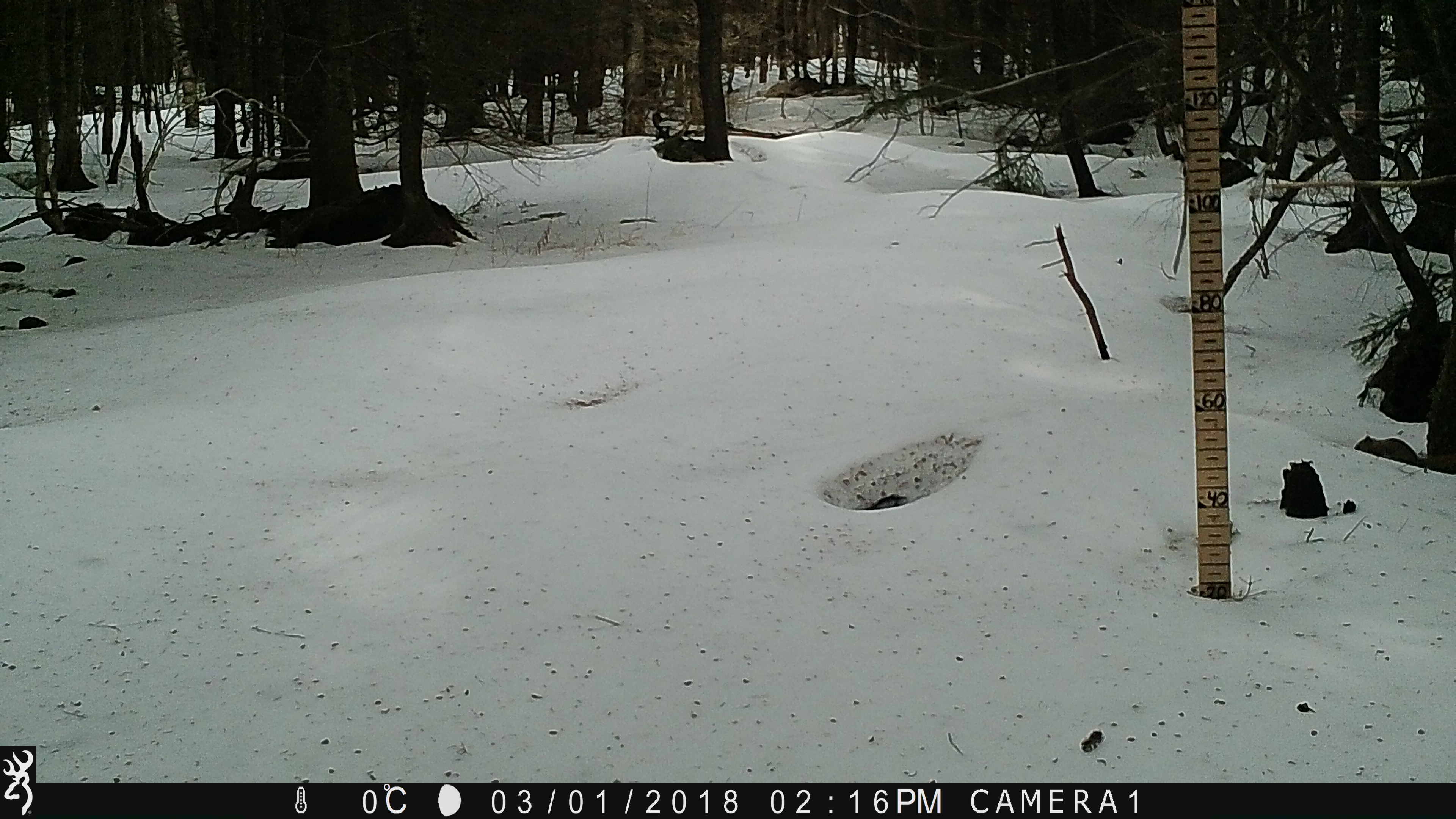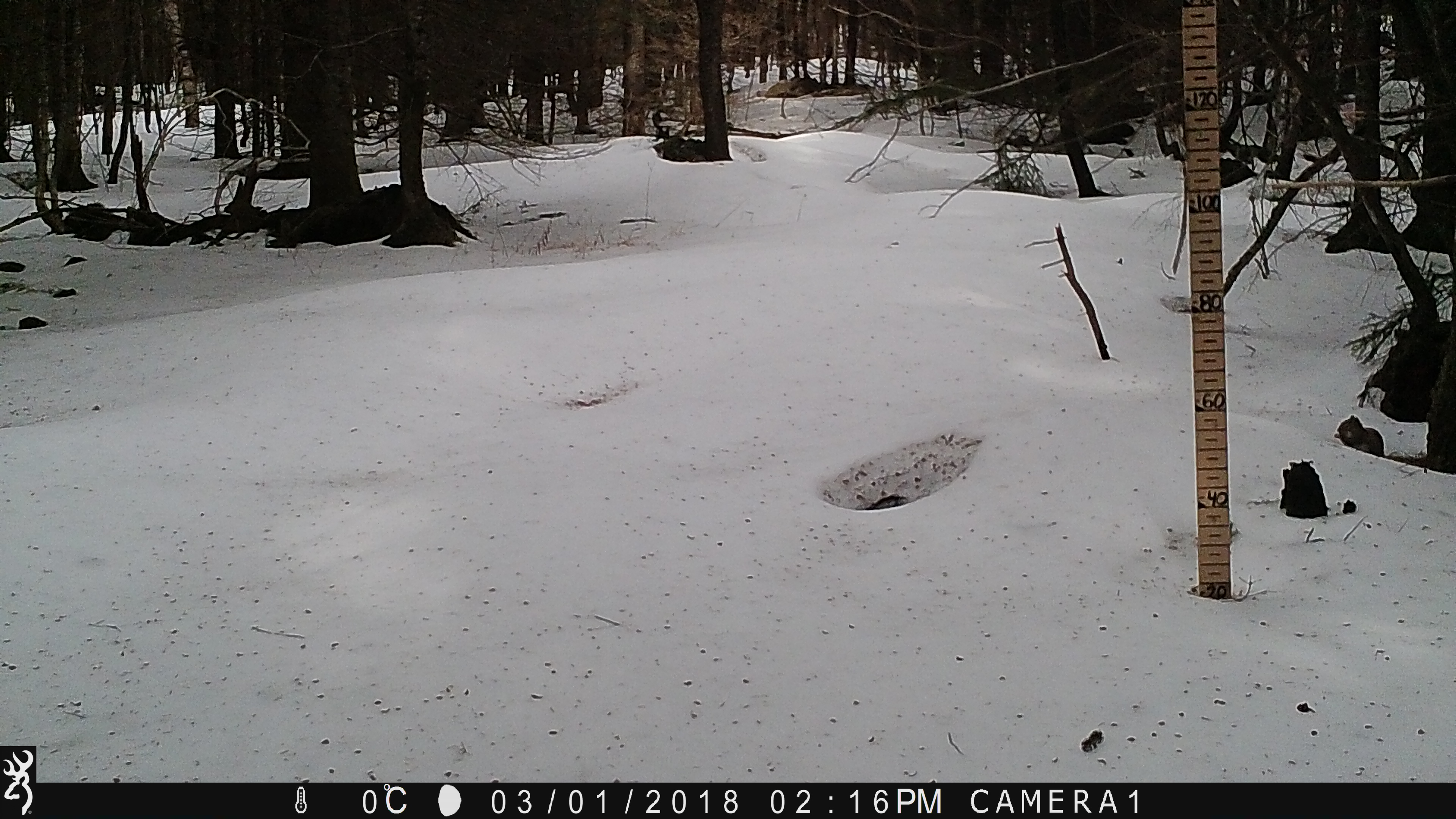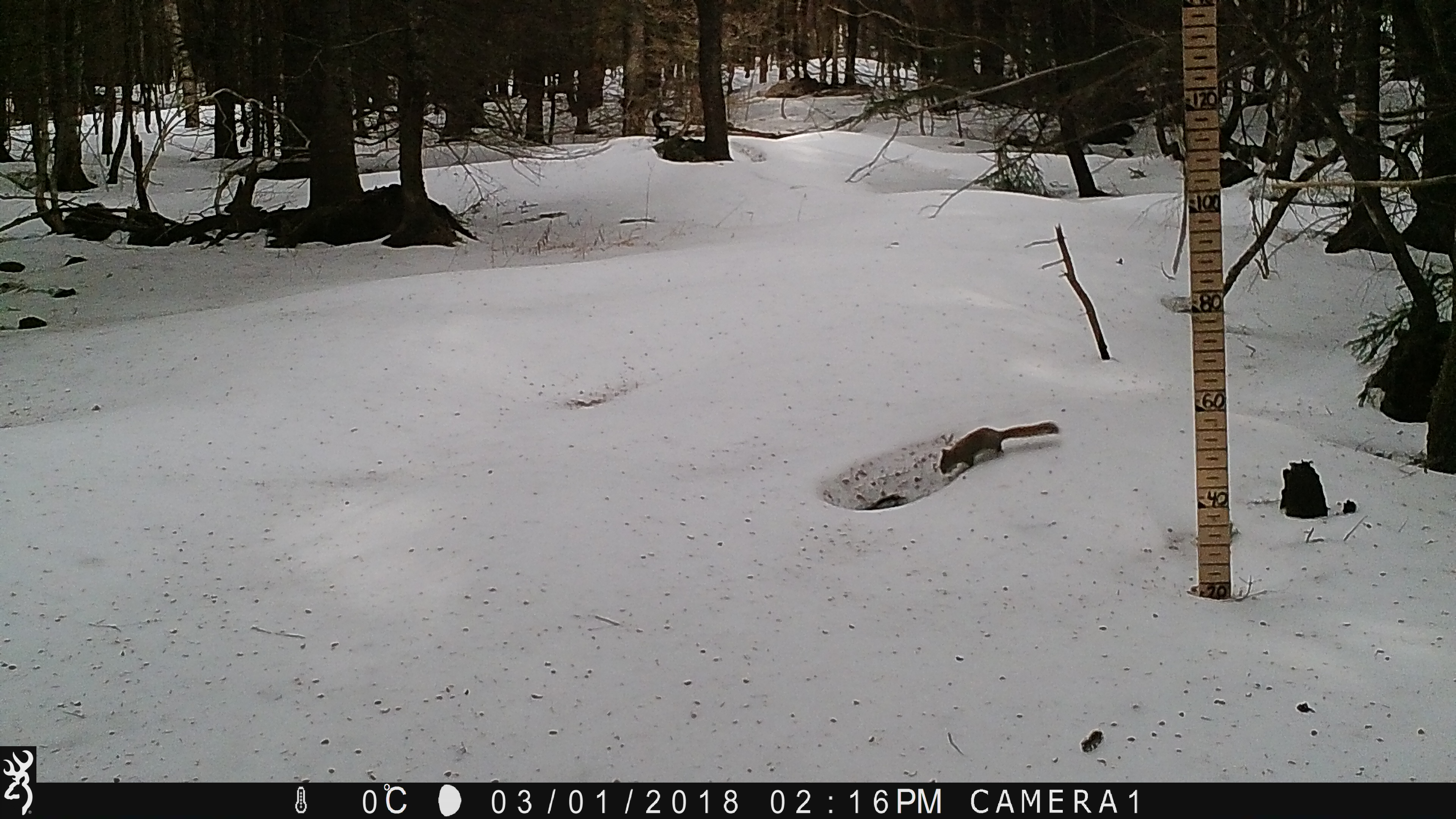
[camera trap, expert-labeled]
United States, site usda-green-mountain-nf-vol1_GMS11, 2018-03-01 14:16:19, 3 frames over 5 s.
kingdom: Animalia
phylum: Chordata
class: Mammalia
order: Rodentia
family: Sciuridae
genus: Tamiasciurus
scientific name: Tamiasciurus hudsonicus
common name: red squirrel